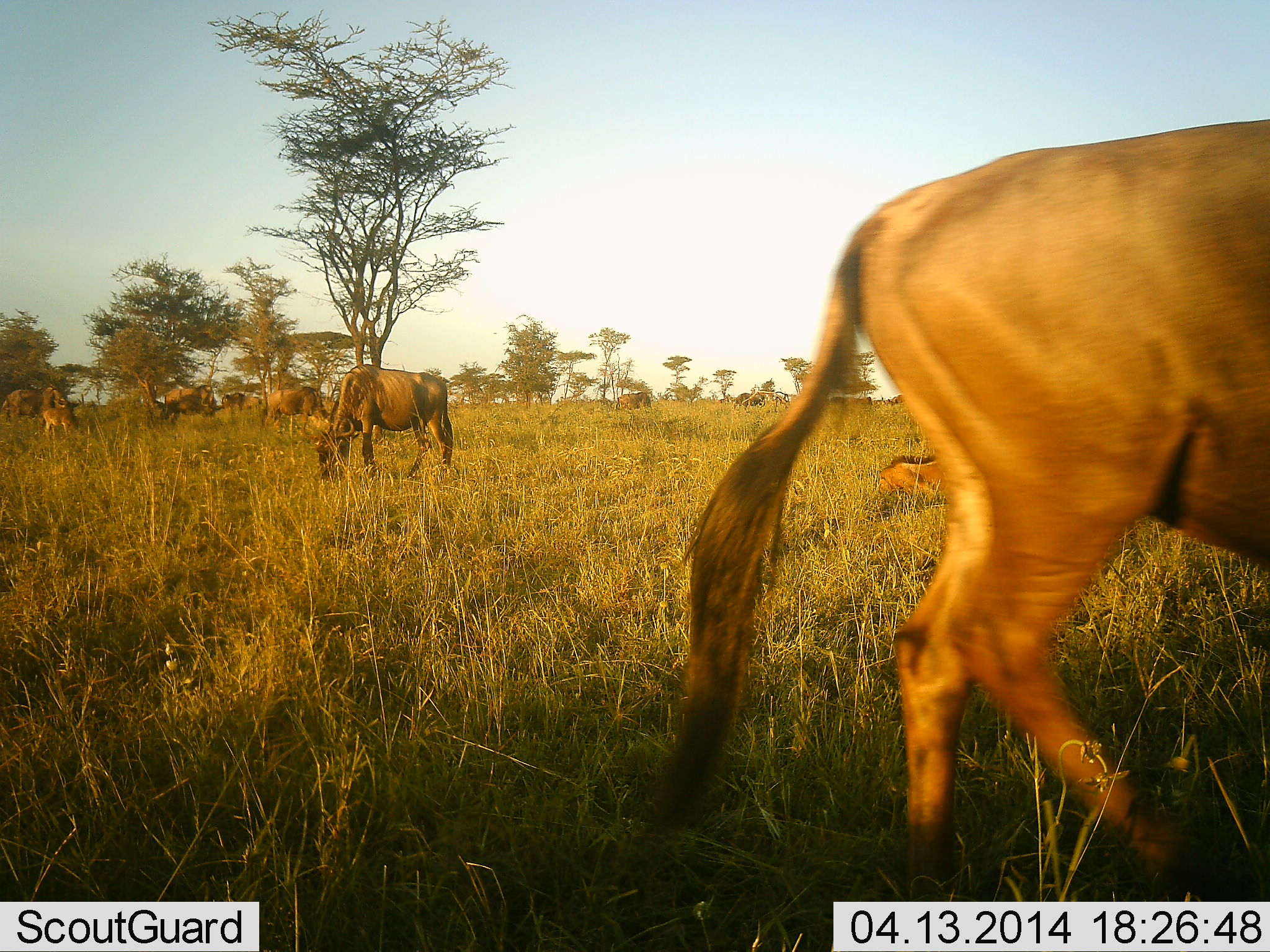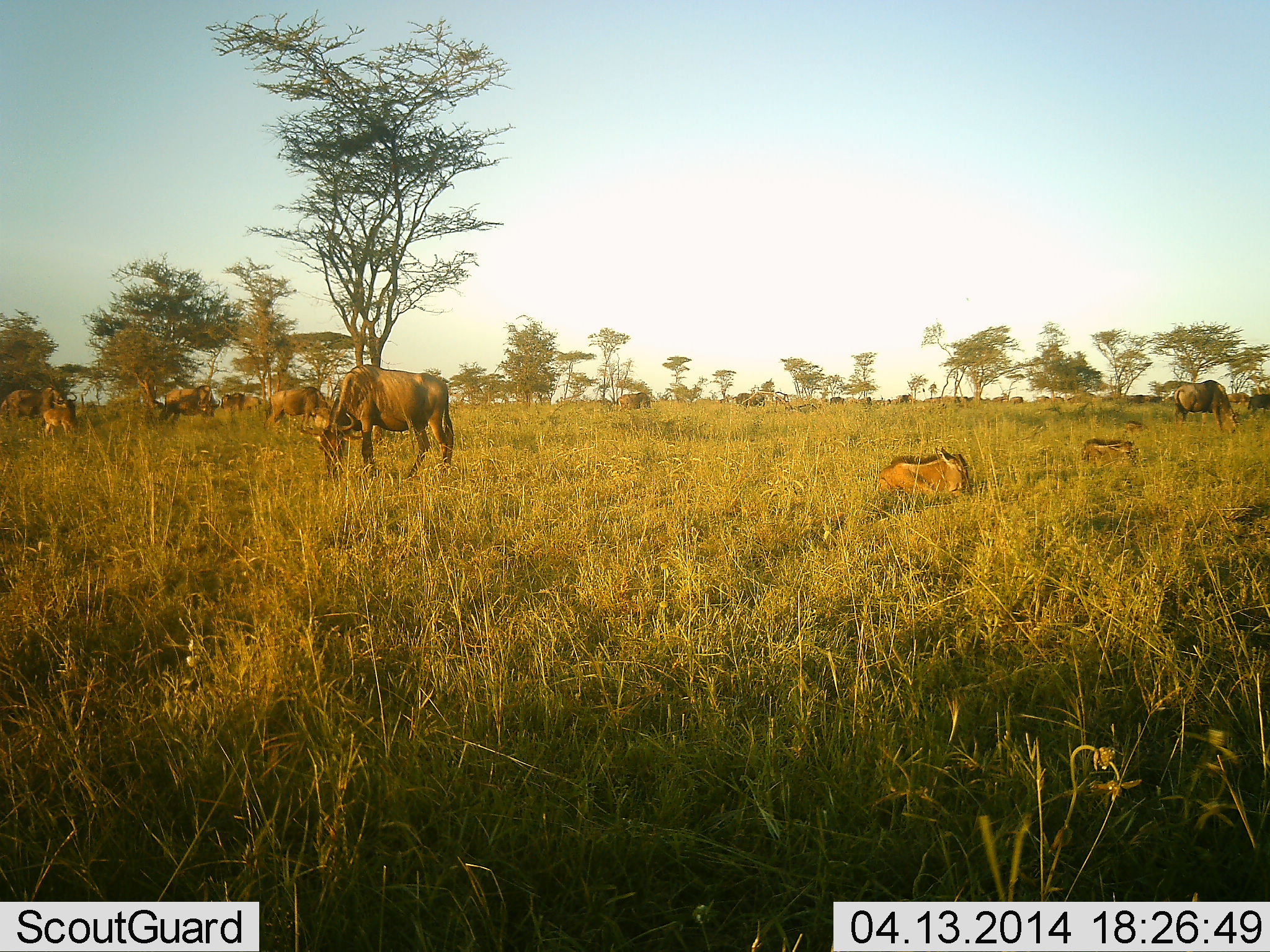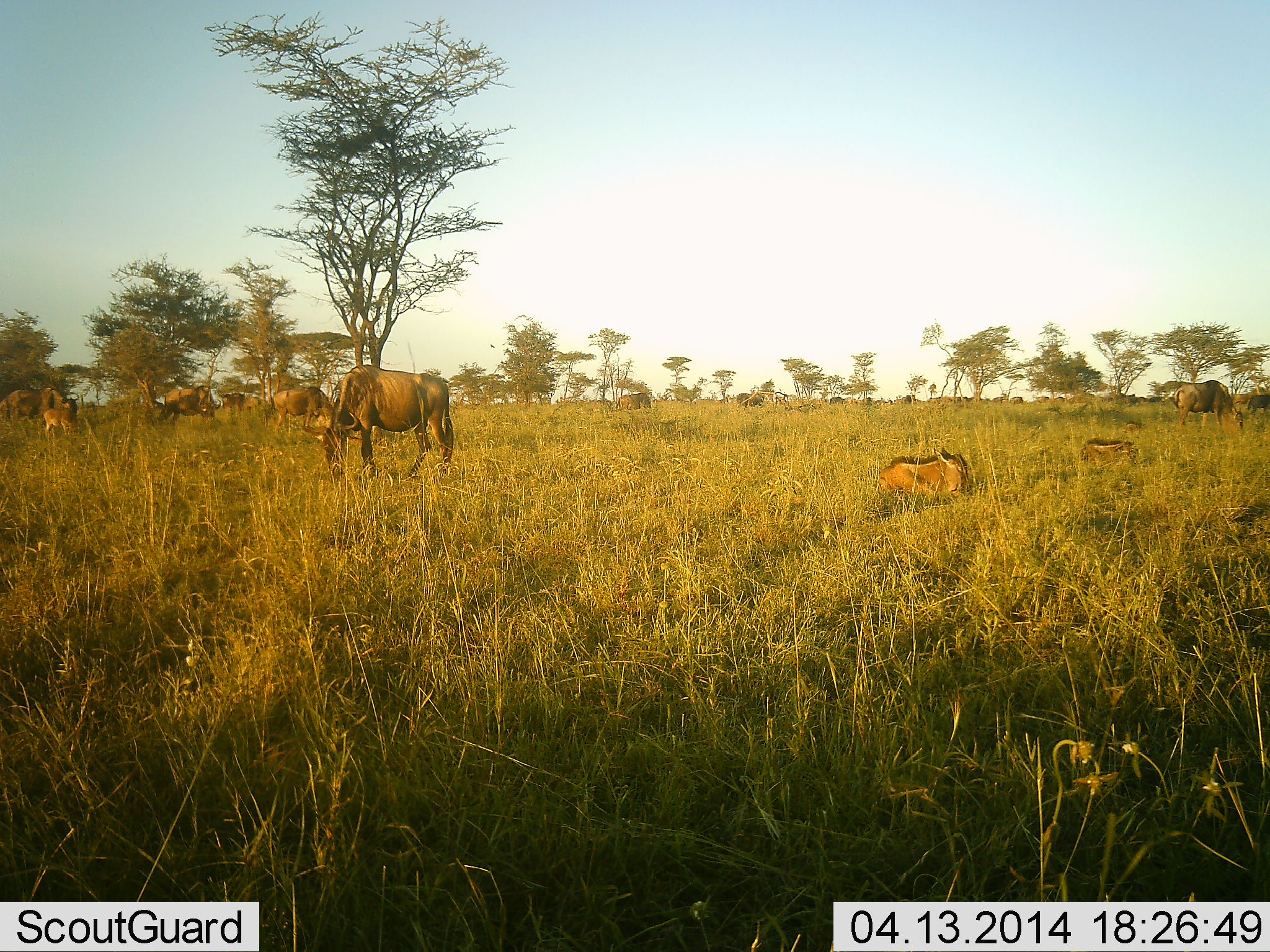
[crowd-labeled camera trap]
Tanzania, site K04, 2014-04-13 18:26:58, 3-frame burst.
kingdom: Animalia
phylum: Chordata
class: Mammalia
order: Artiodactyla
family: Bovidae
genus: Connochaetes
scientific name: Connochaetes taurinus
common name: blue wildebeest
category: wildebeest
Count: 11-50.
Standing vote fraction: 20%.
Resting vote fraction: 70%.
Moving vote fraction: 80%.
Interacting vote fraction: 0%.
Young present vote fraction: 50%.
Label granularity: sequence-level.